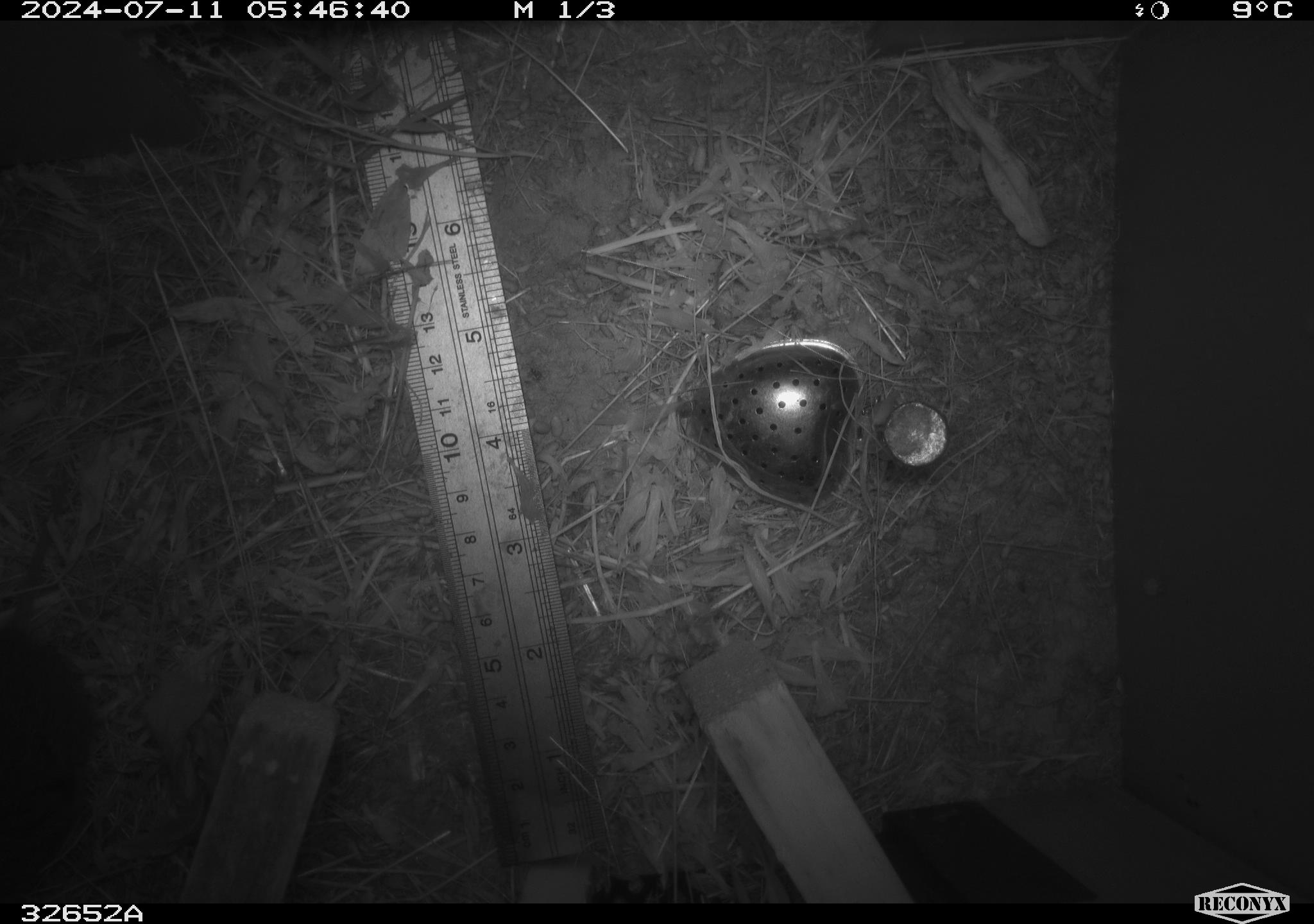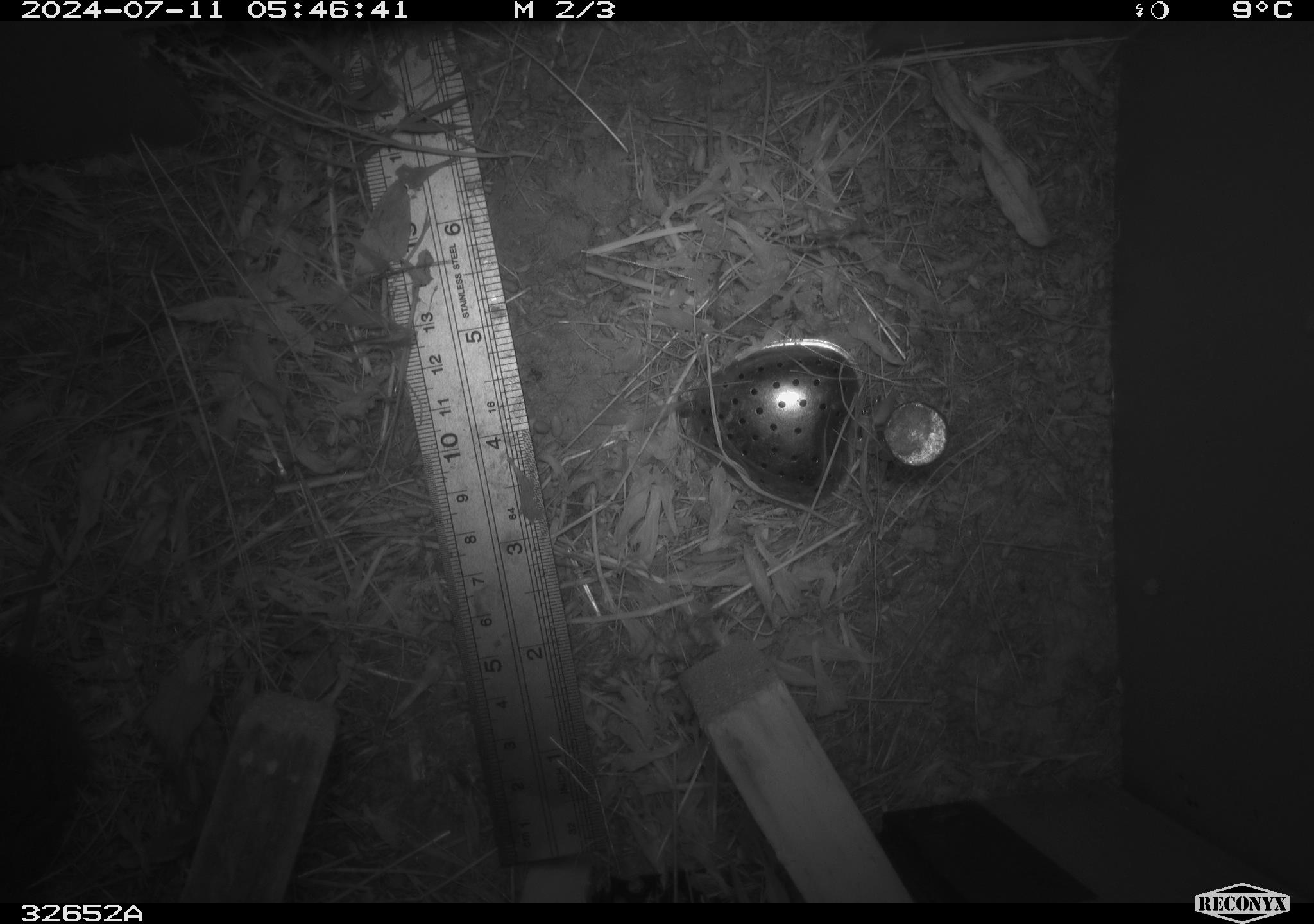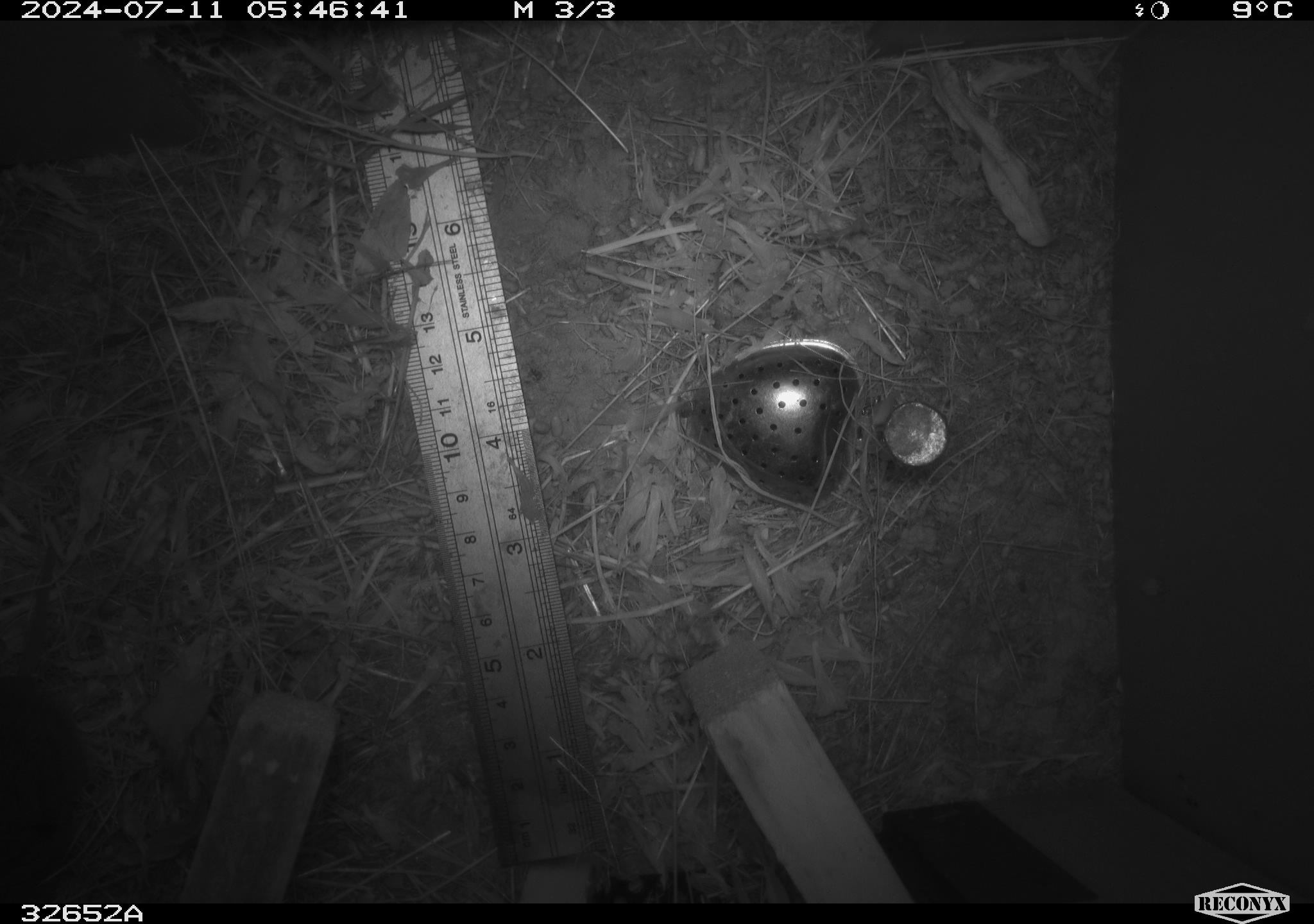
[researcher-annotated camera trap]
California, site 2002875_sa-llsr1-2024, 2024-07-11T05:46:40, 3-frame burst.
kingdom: Animalia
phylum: Chordata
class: Mammalia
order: Rodentia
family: Cricetidae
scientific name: Arvicolinae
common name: voles, lemmings, and muskrats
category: arvicolinae subfamily